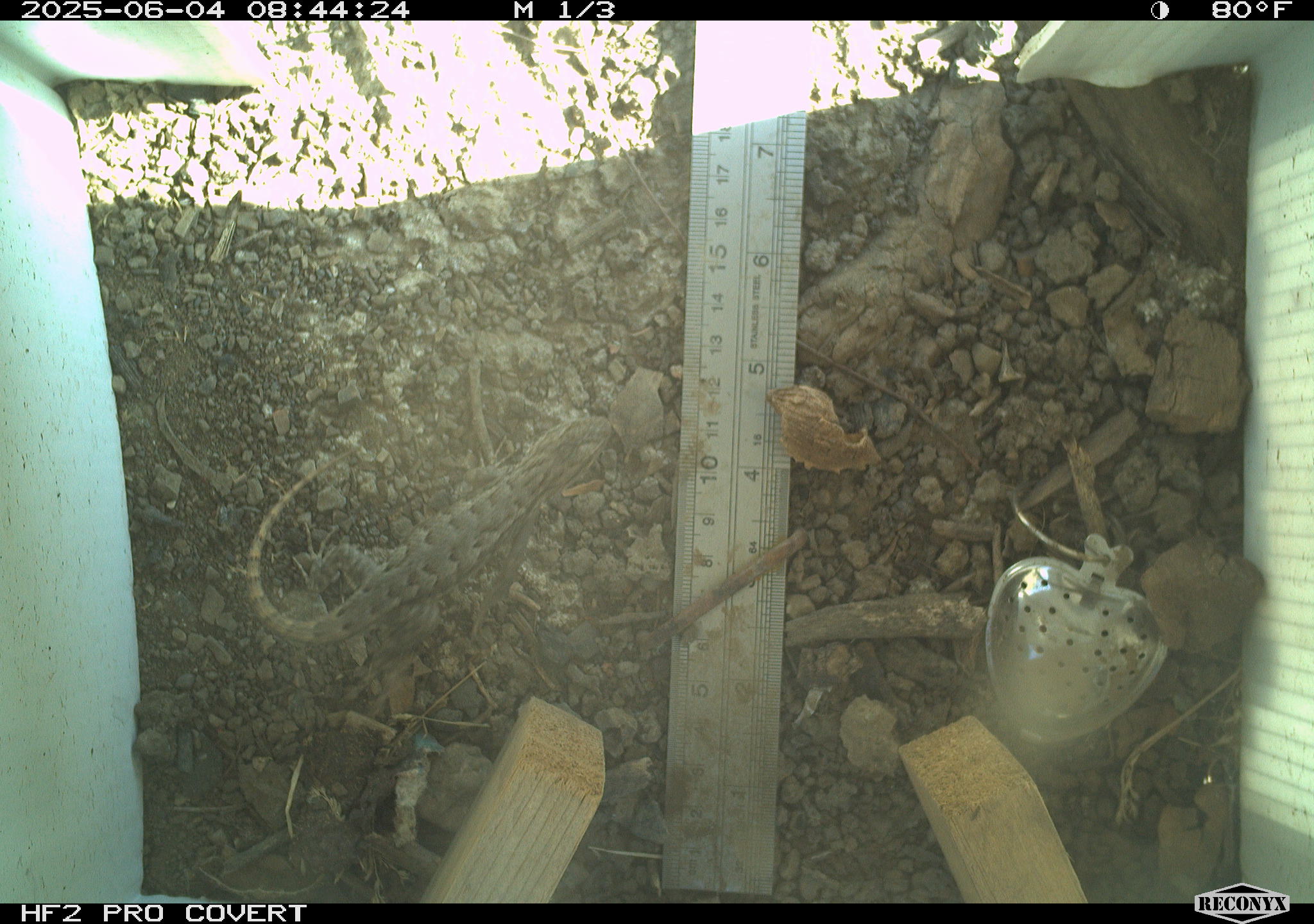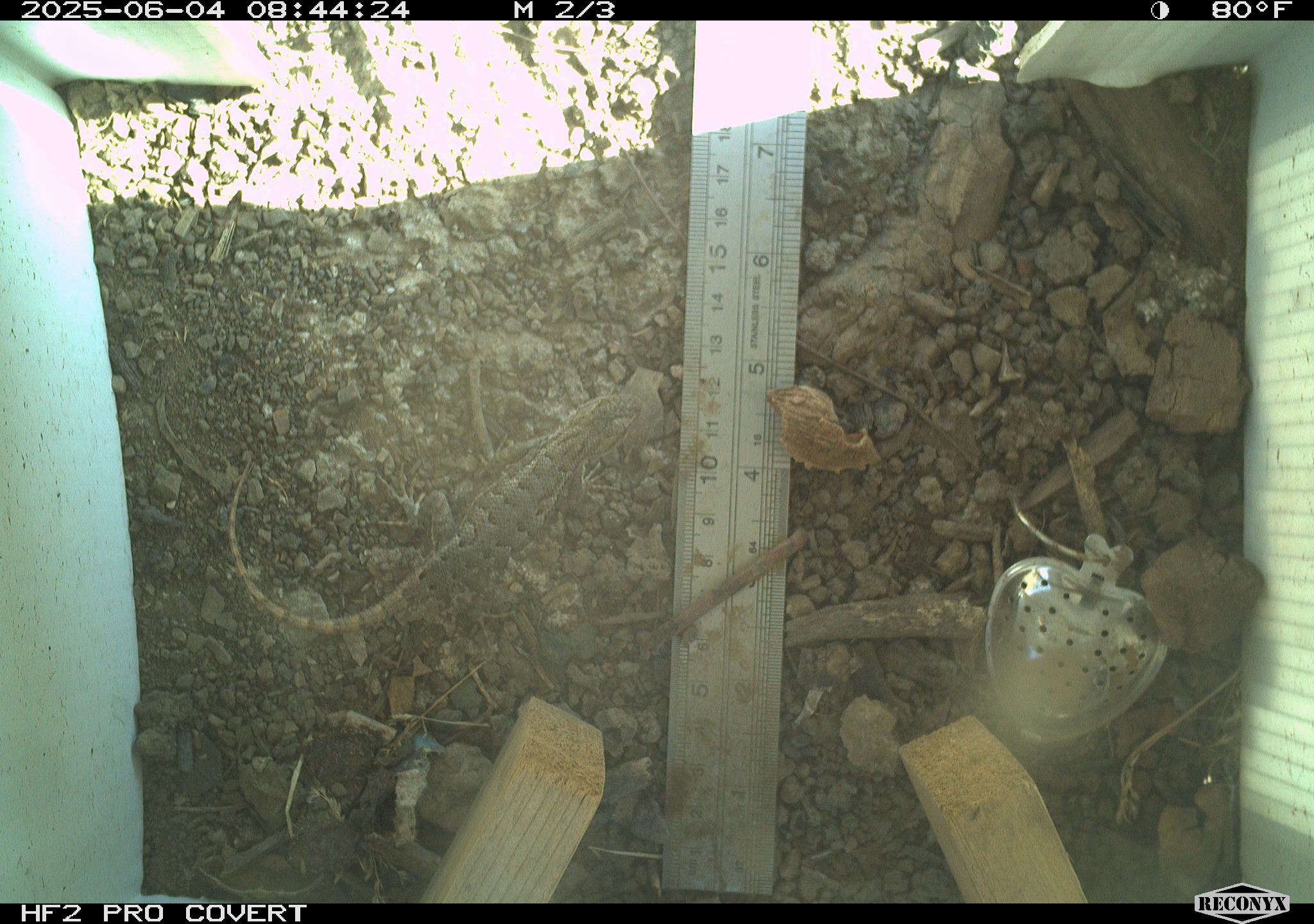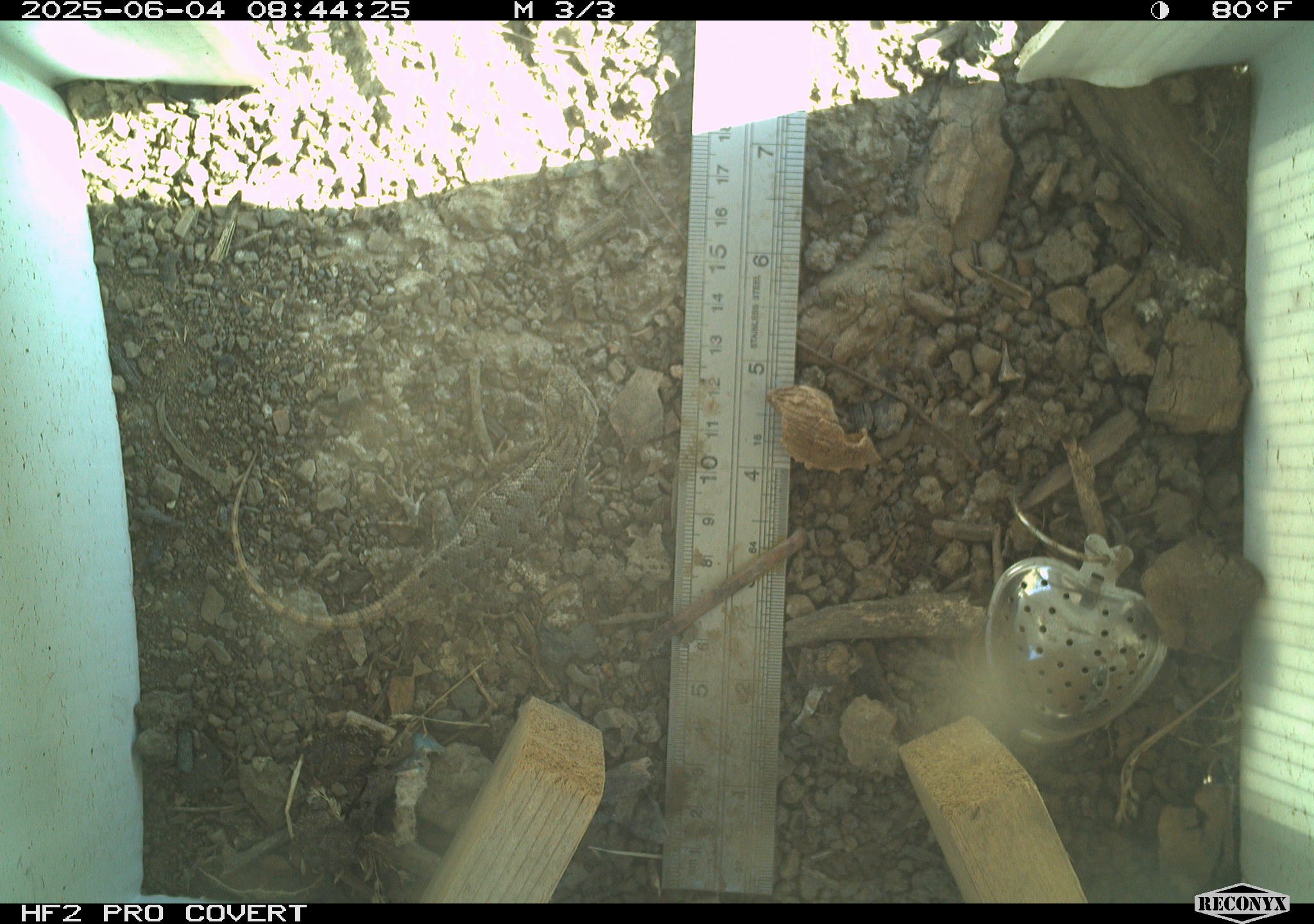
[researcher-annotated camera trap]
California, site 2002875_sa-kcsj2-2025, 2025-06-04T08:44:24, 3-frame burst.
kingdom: Animalia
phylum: Chordata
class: Reptilia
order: Squamata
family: Phrynosomatidae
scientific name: Phrynosomatidae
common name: north american spiny lizards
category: sceloporus/uta species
Sceloporus/uta species (north american spiny lizards) (Phrynosomatidae).